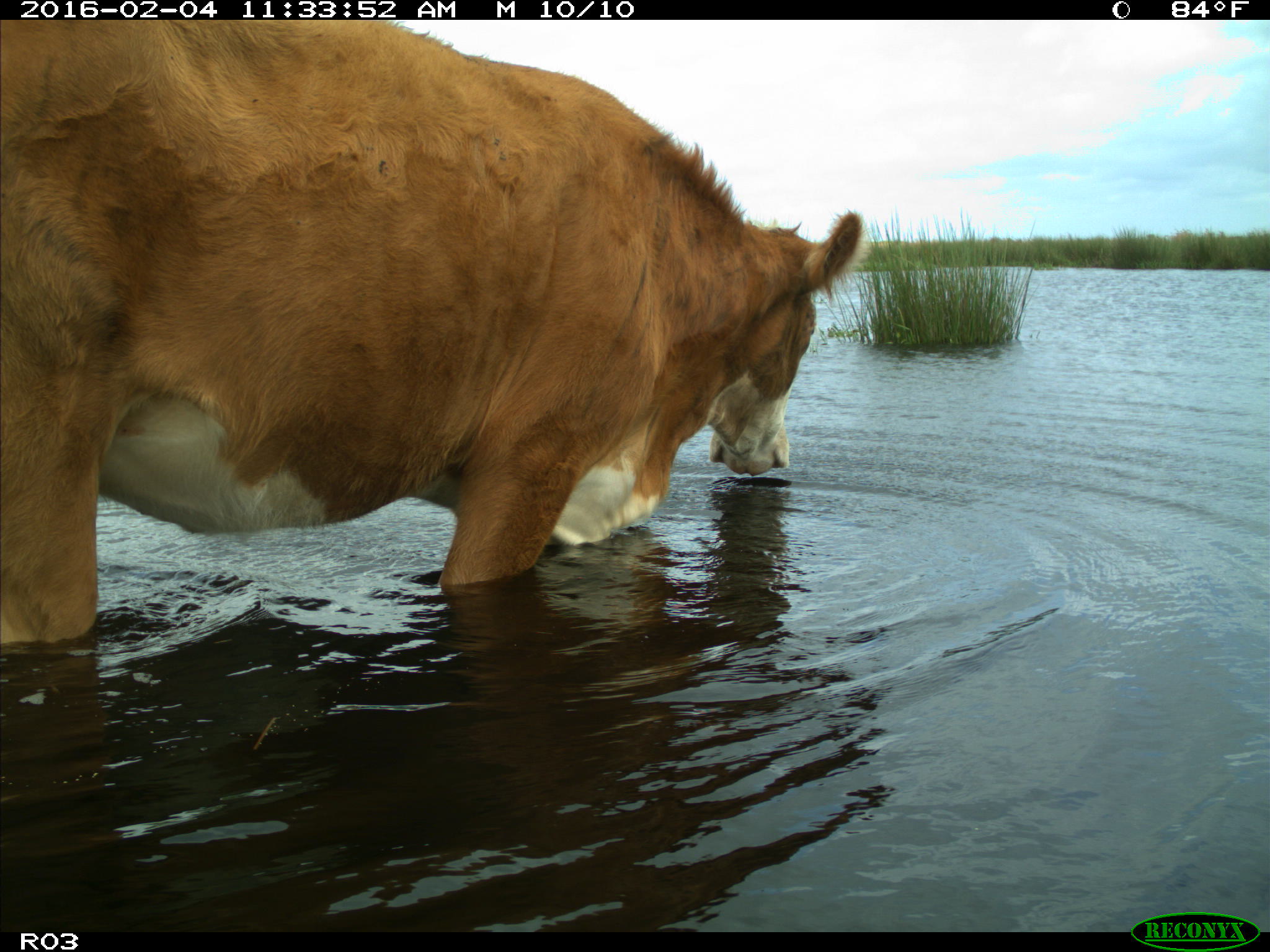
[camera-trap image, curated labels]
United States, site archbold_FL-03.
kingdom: Animalia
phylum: Chordata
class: Mammalia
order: Artiodactyla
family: Bovidae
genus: Bos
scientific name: Bos taurus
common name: domestic cow